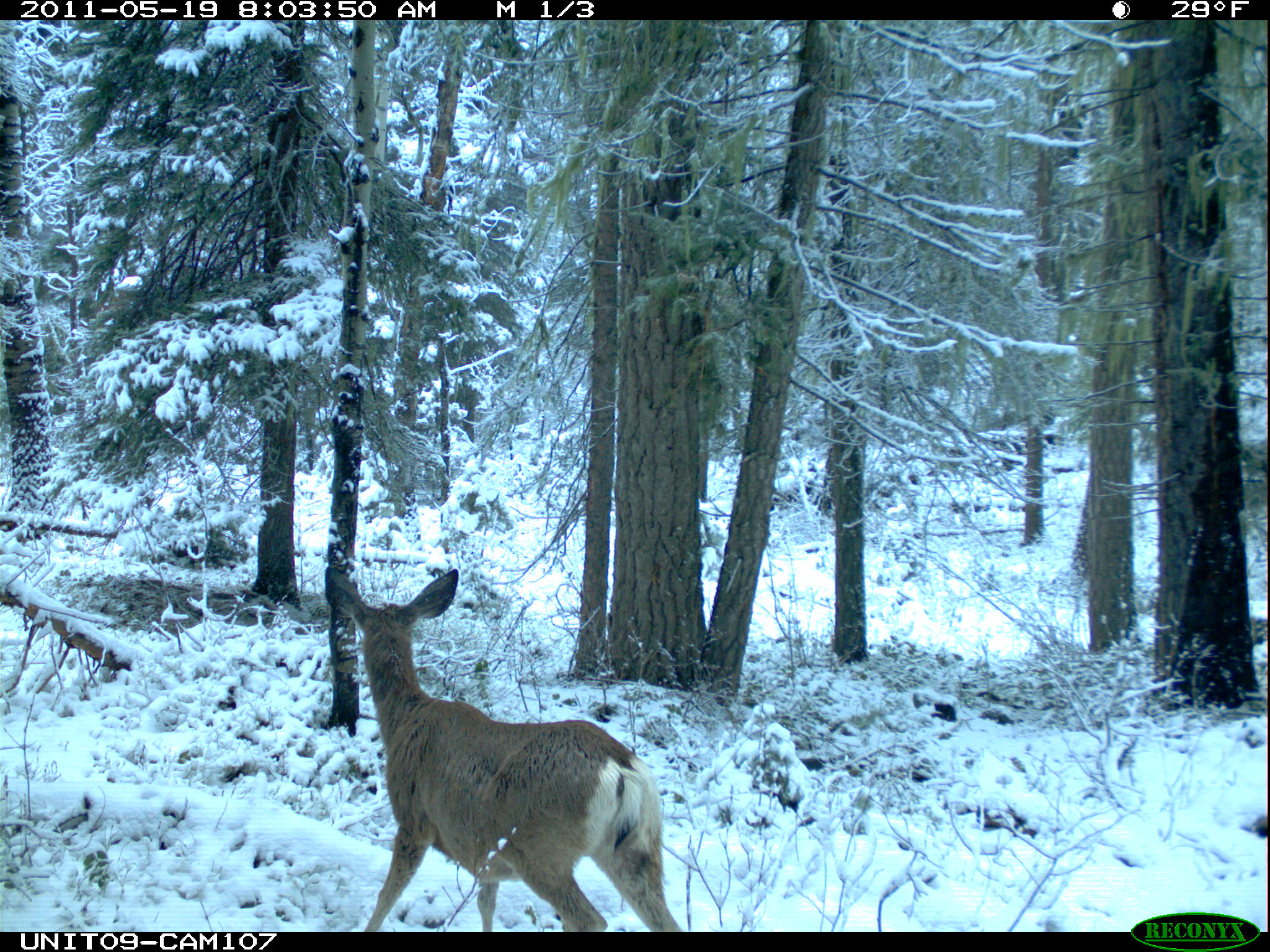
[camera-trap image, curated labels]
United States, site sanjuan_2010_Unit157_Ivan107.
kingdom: Animalia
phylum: Chordata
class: Mammalia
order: Artiodactyla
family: Cervidae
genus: Odocoileus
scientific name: Odocoileus hemionus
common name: mule deer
Odocoileus hemionus (mule deer).